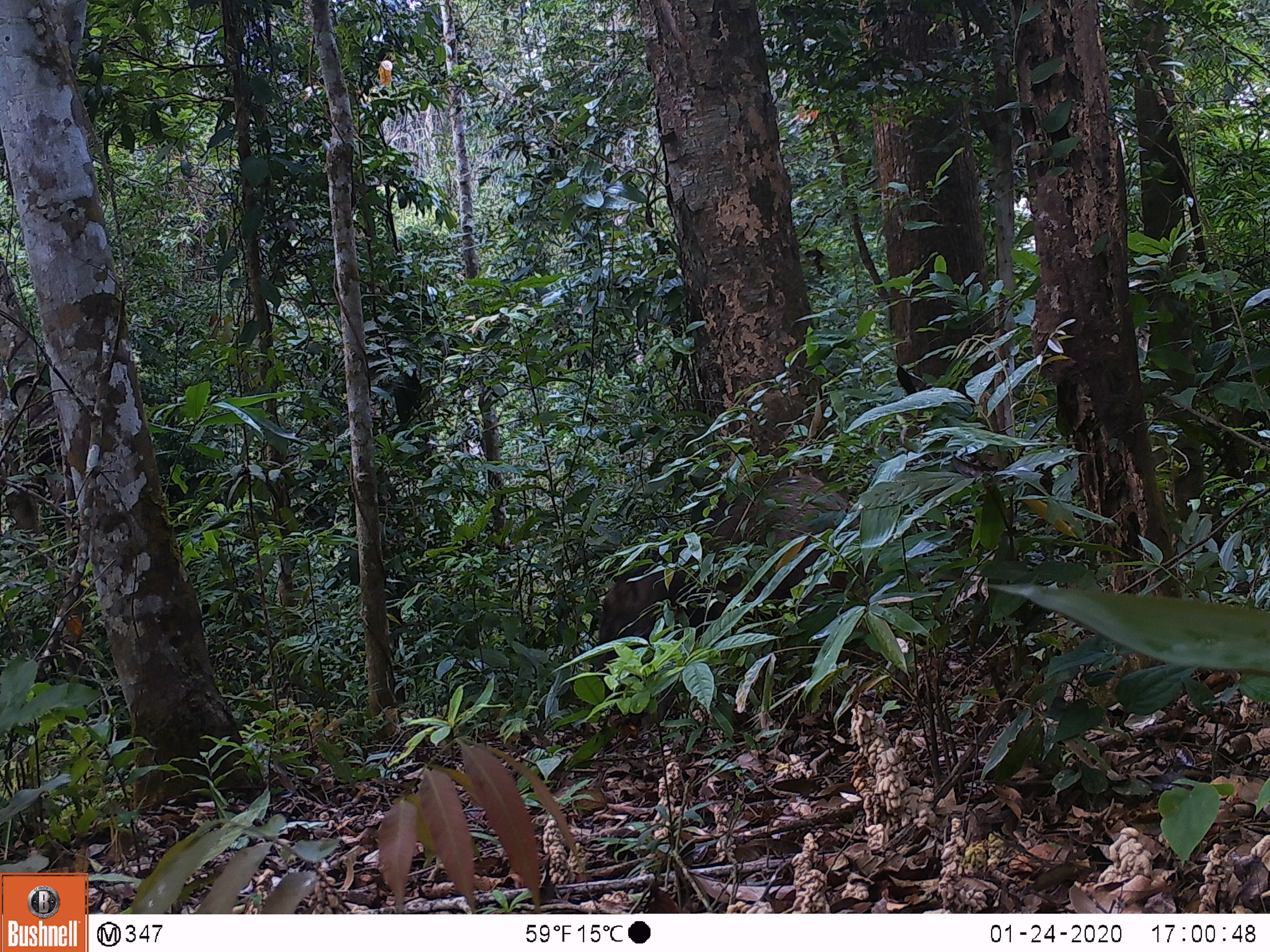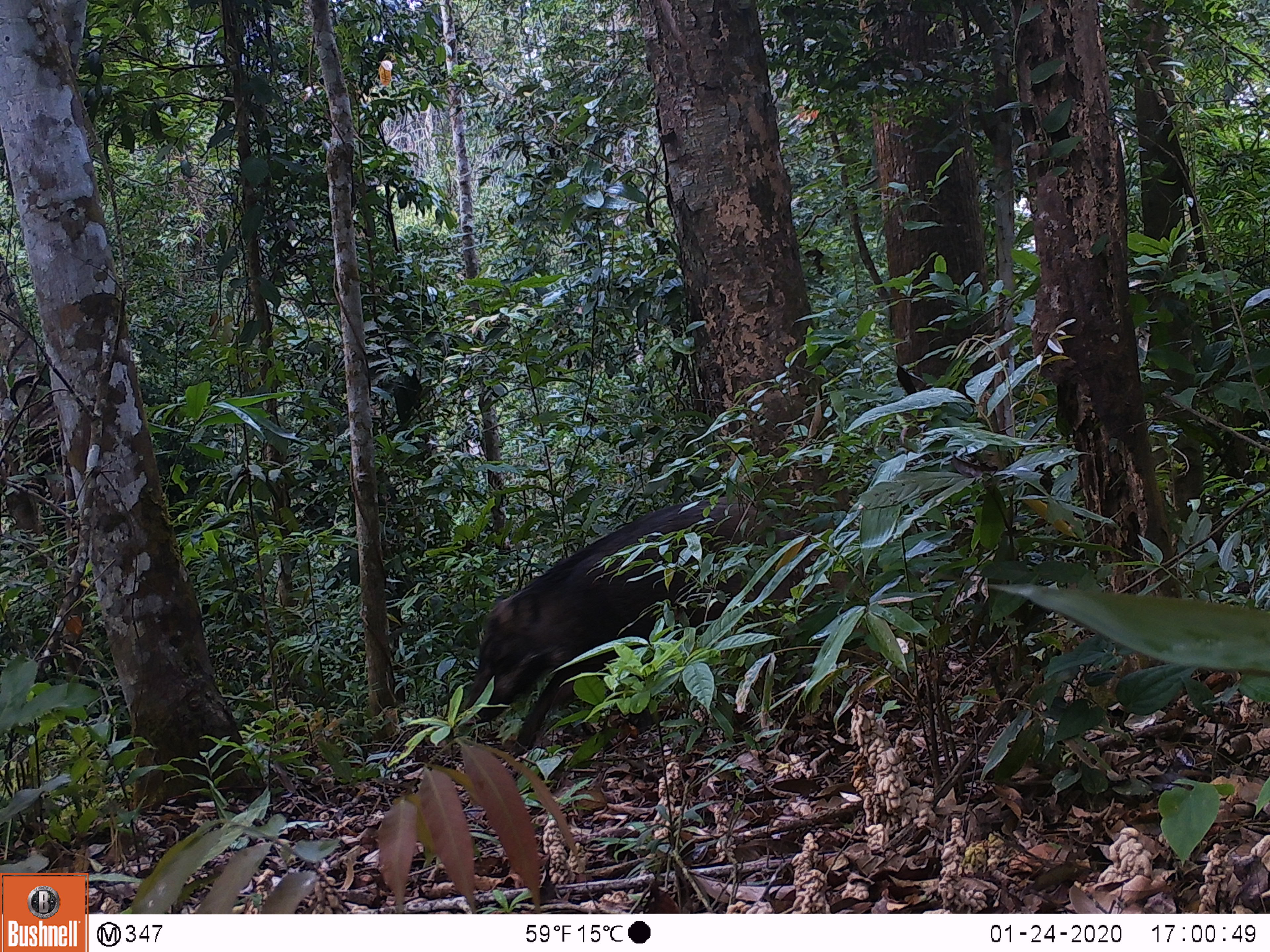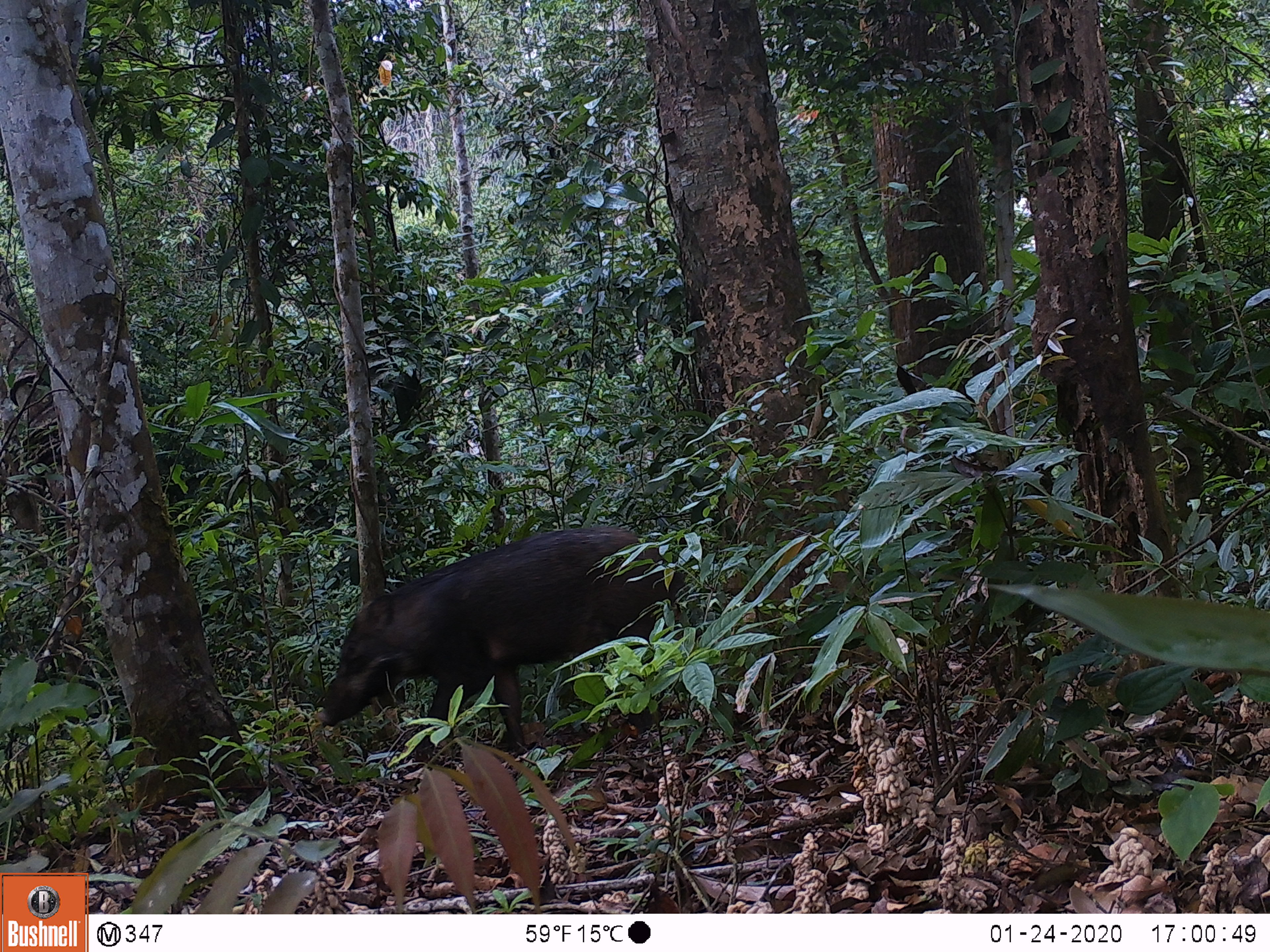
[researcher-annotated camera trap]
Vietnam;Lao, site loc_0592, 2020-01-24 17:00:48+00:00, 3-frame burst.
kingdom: Animalia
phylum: Chordata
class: Mammalia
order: Artiodactyla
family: Suidae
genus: Sus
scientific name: Sus scrofa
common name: eurasian wild pig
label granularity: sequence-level